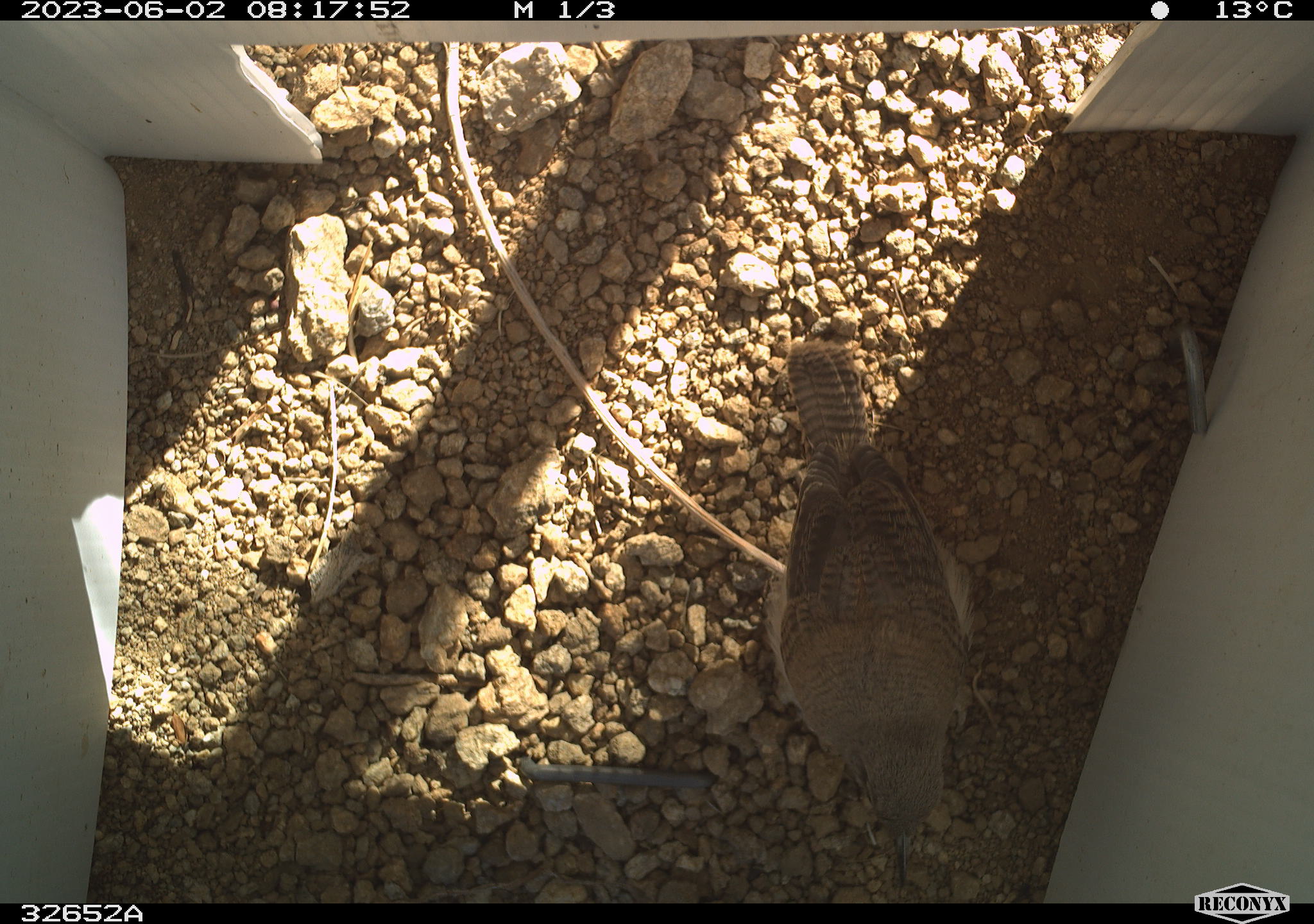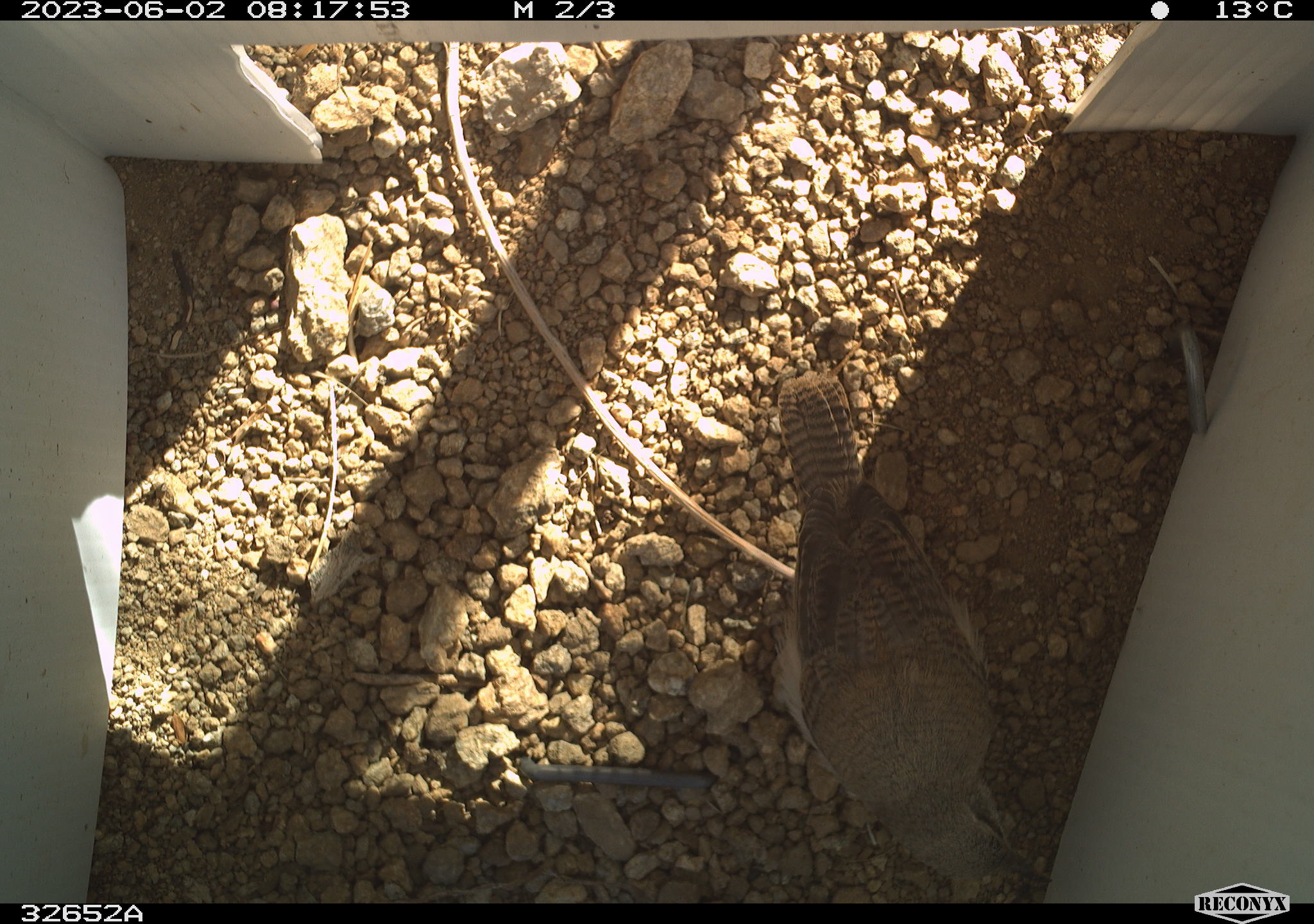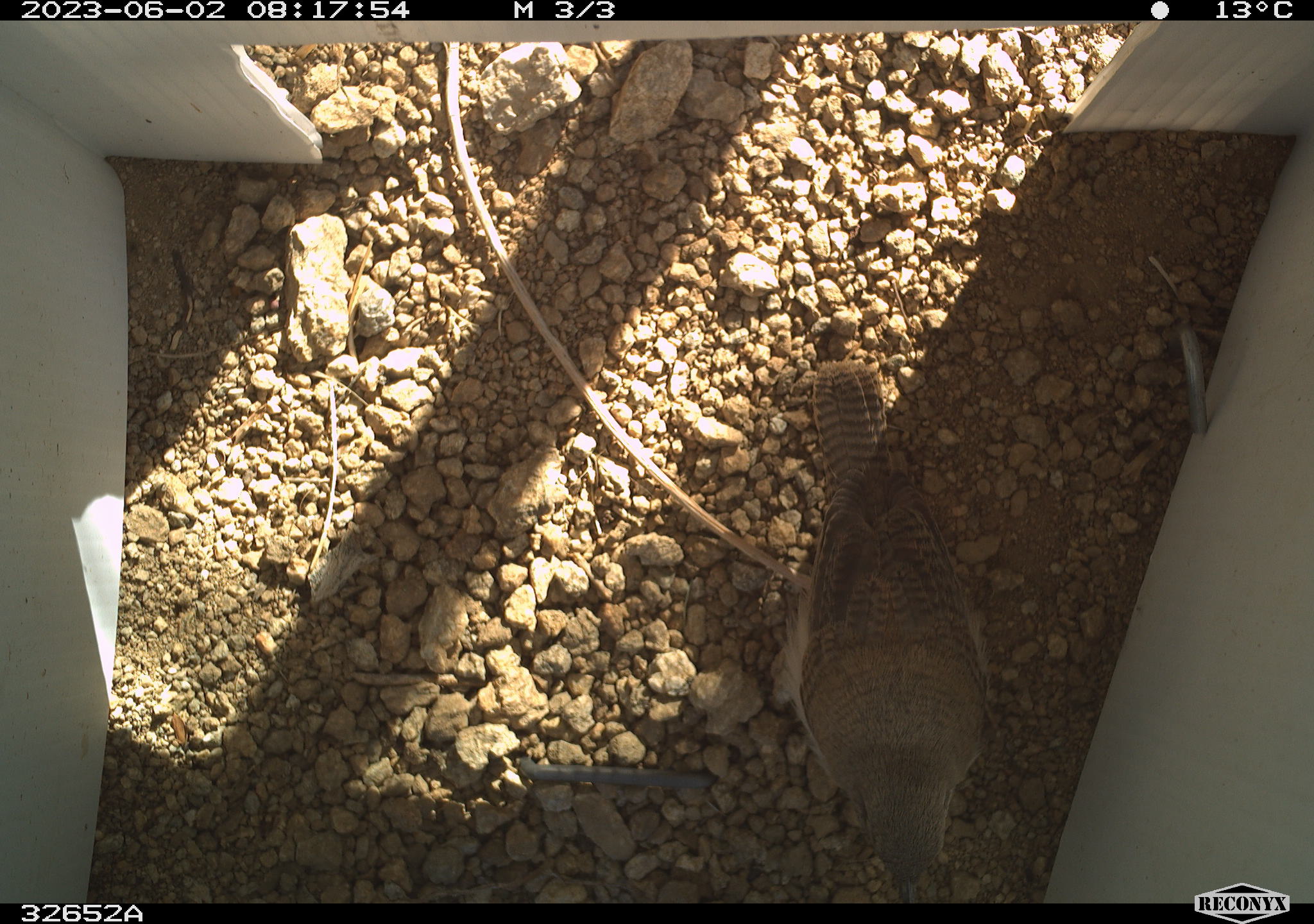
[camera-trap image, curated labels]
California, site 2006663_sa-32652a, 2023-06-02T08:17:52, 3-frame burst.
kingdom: Animalia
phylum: Chordata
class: Aves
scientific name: Aves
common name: bird